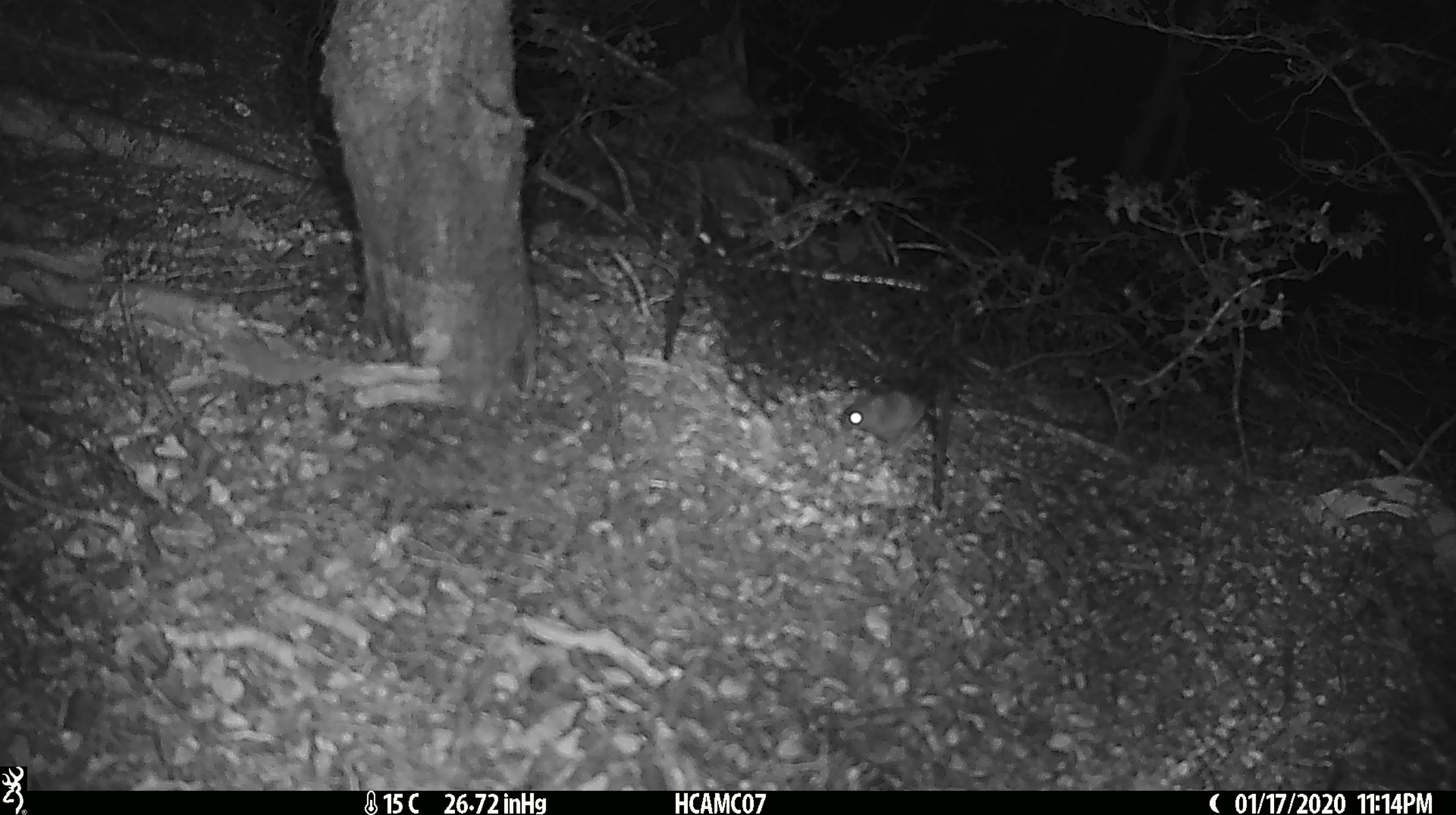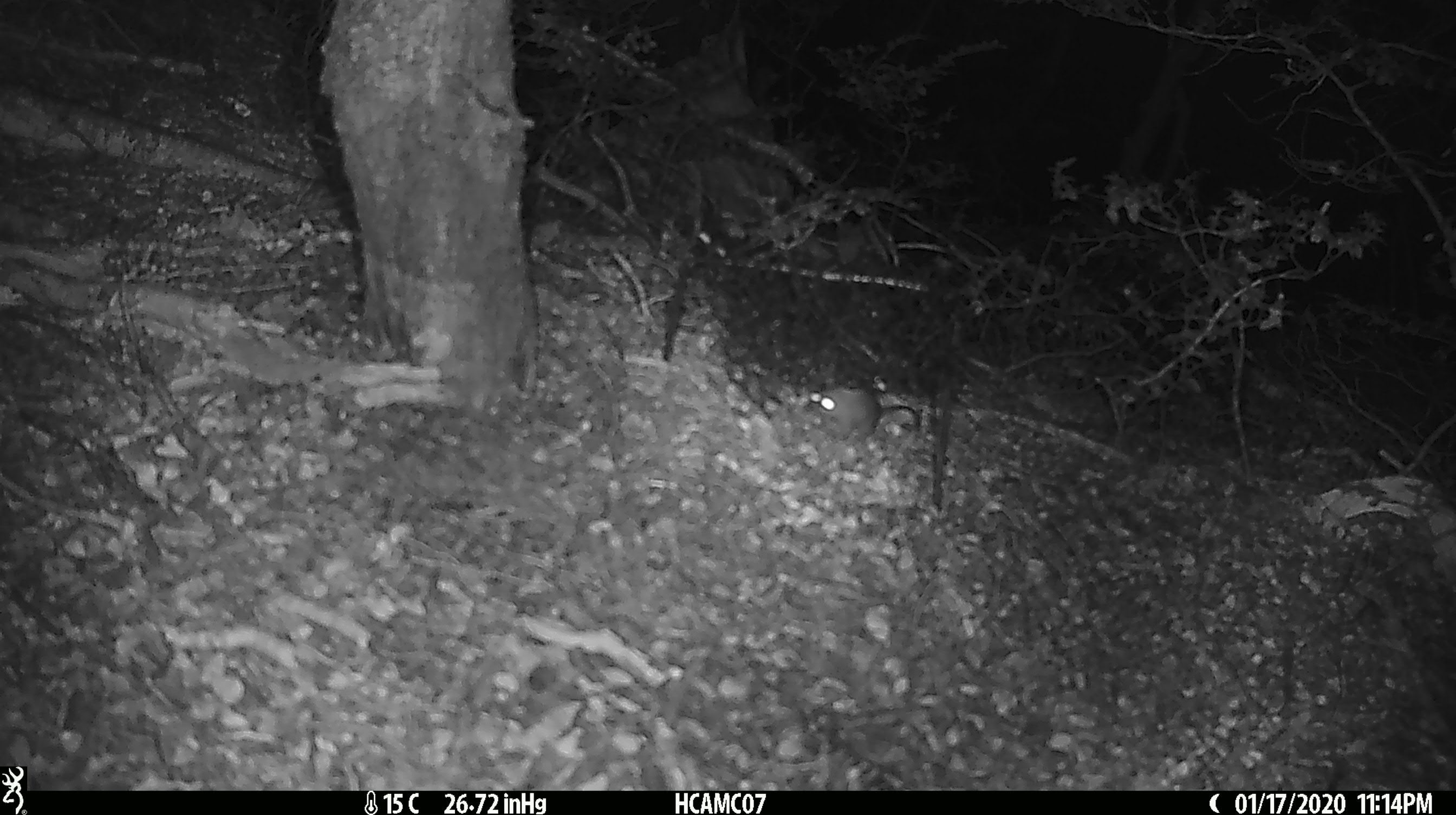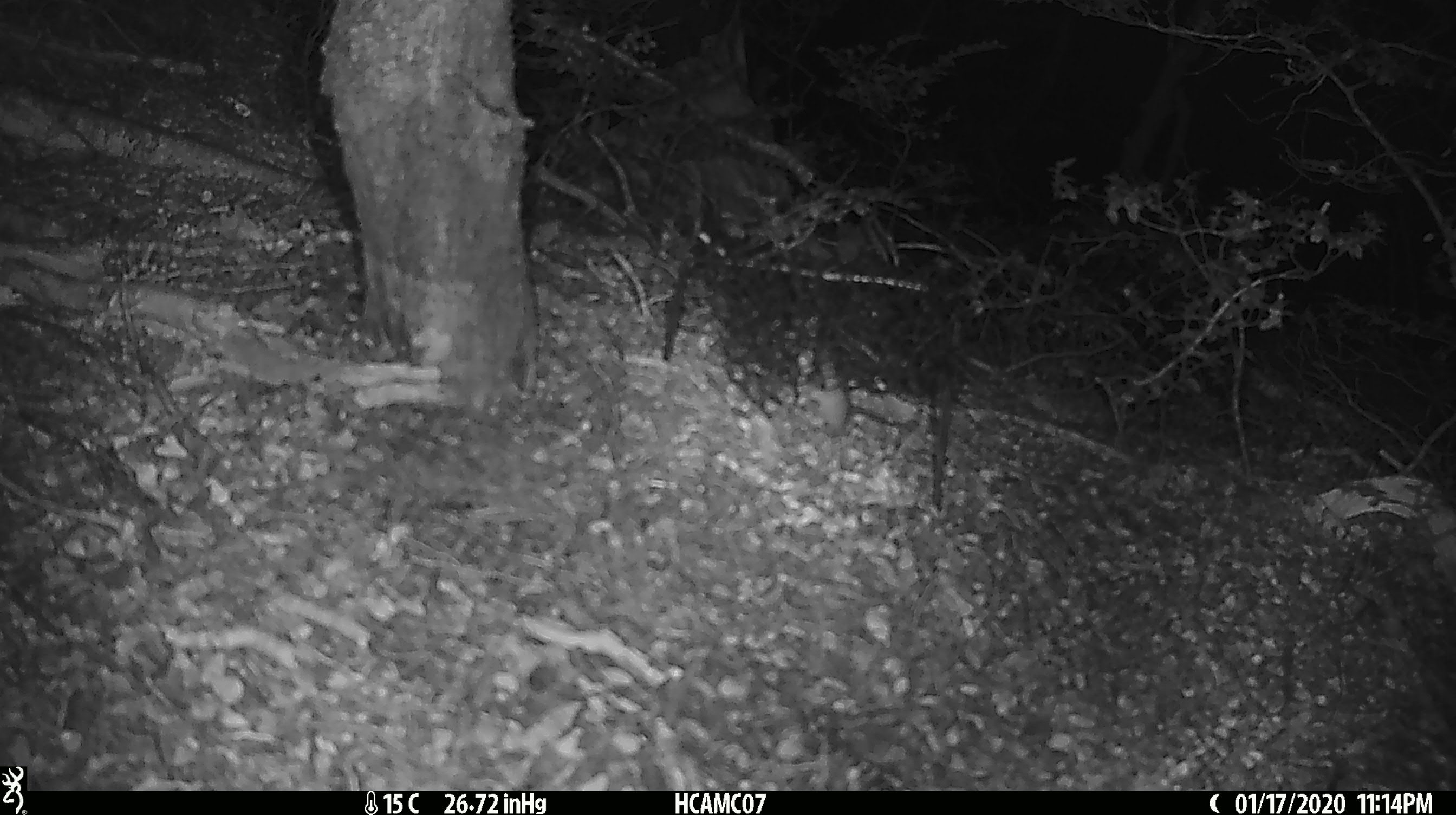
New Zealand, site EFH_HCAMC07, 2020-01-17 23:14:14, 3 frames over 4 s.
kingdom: Animalia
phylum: Chordata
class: Mammalia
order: Rodentia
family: Muridae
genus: Mus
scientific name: Mus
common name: mouse